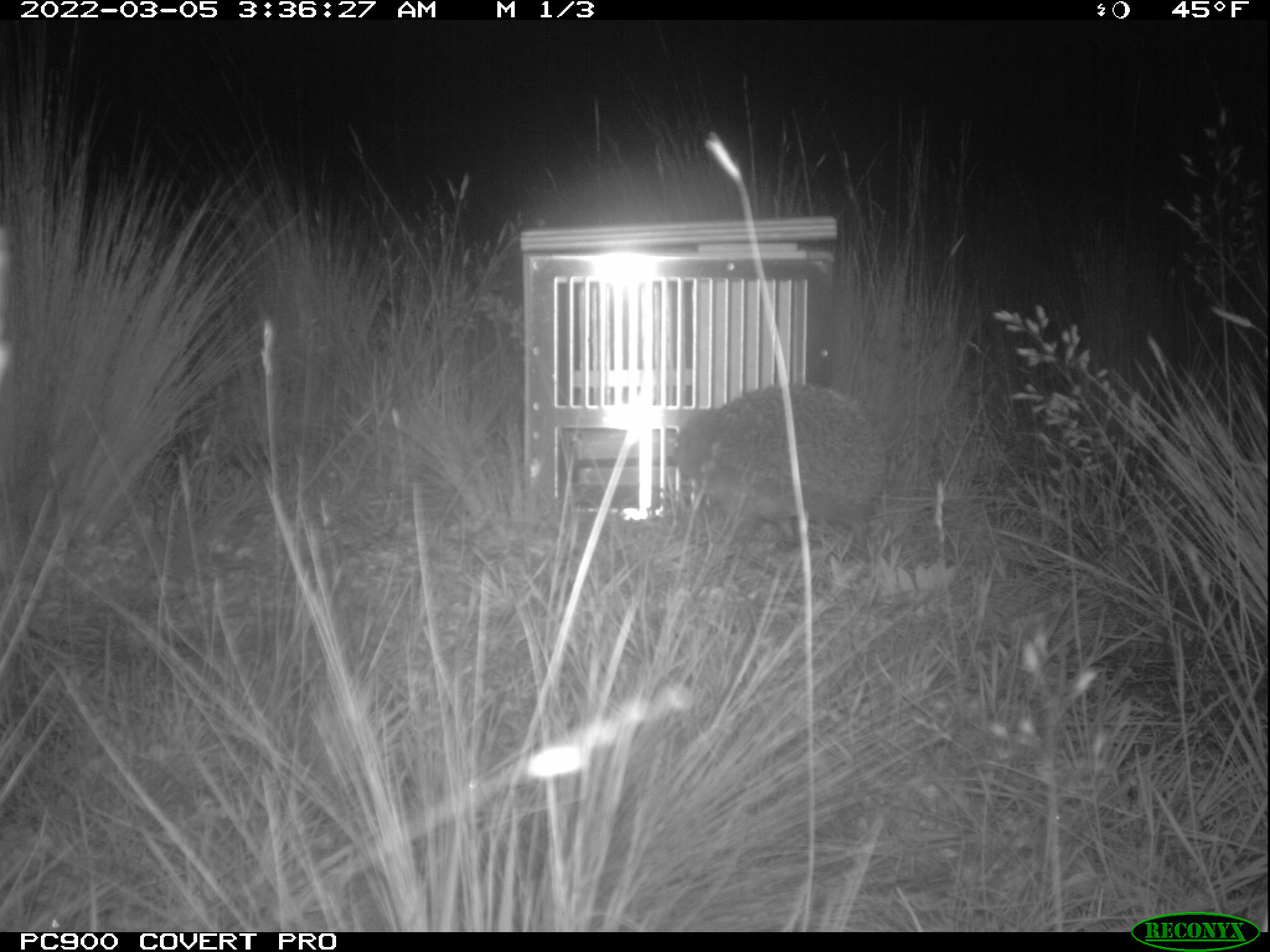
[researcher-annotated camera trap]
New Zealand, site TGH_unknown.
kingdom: Animalia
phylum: Chordata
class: Mammalia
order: Eulipotyphla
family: Erinaceidae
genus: Erinaceus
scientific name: Erinaceus europaeus europaeus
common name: european hedgehog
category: hedgehog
Hedgehog (european hedgehog) (Erinaceus europaeus europaeus).